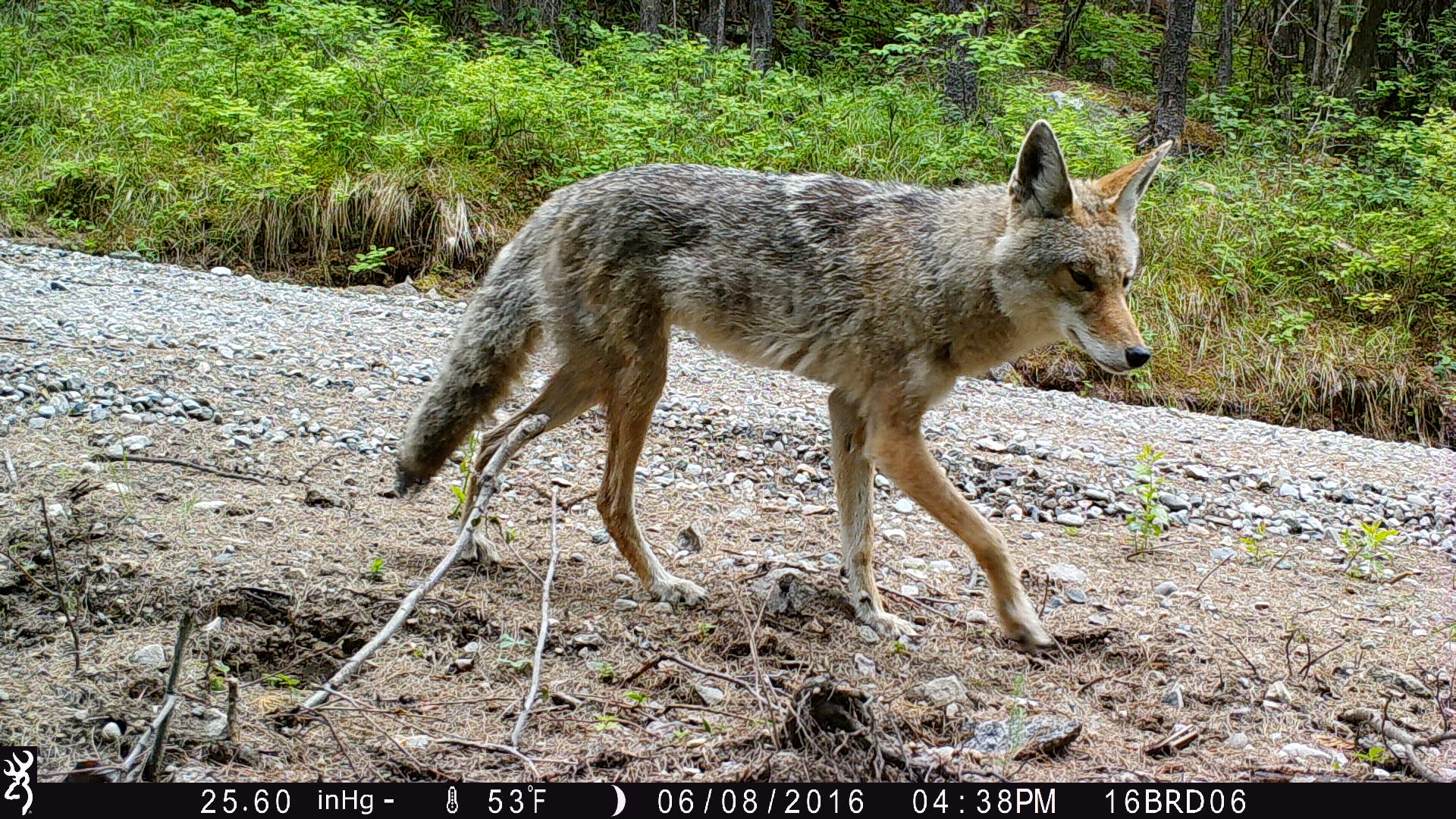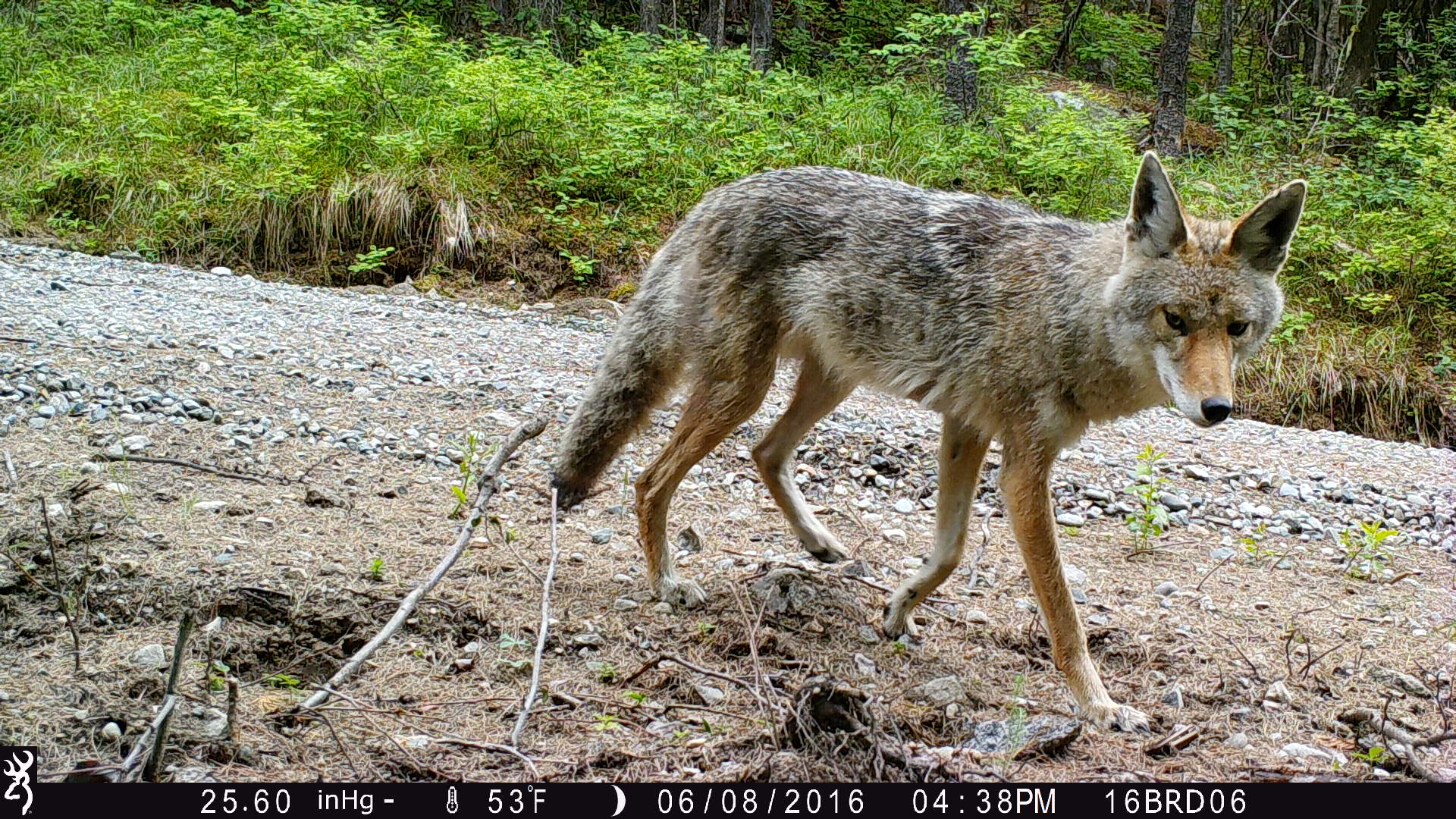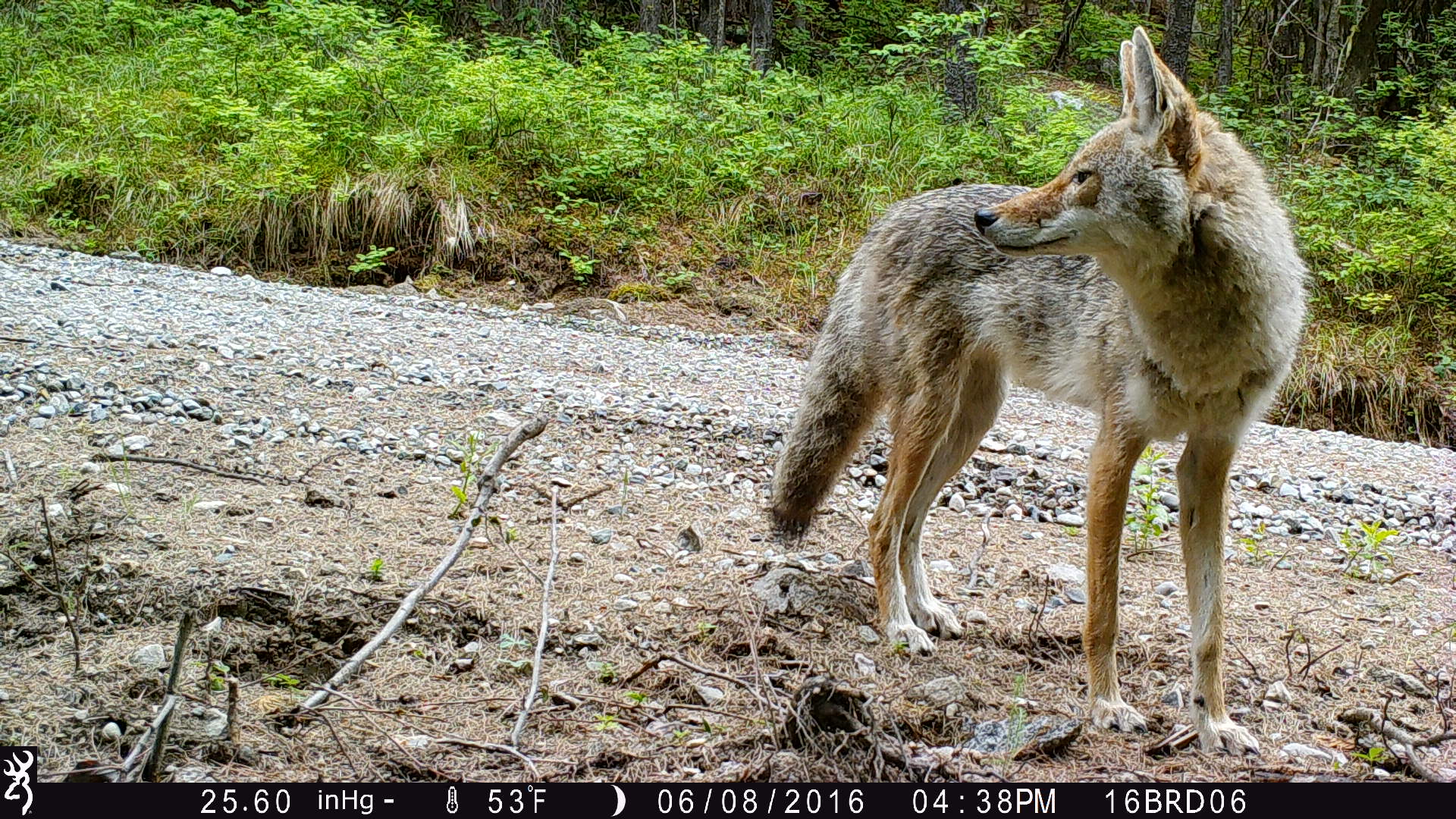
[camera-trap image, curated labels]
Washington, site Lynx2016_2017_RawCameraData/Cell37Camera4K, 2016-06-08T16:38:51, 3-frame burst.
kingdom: Animalia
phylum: Chordata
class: Mammalia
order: Carnivora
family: Canidae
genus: Canis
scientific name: Canis latrans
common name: coyote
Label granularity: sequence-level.